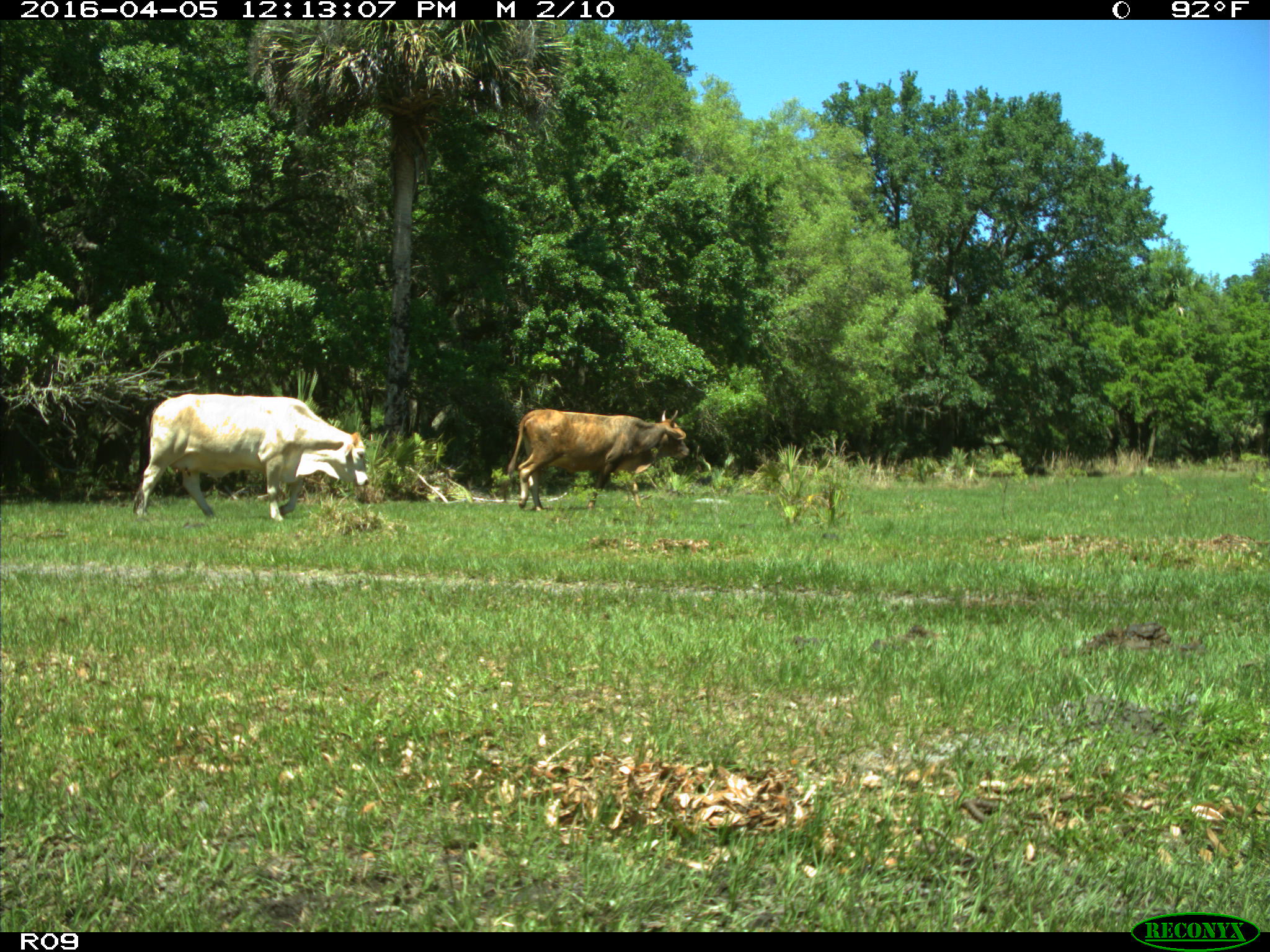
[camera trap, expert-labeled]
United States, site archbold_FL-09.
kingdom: Animalia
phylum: Chordata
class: Mammalia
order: Artiodactyla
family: Bovidae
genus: Bos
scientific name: Bos taurus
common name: domestic cow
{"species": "Bos taurus (domestic cow)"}